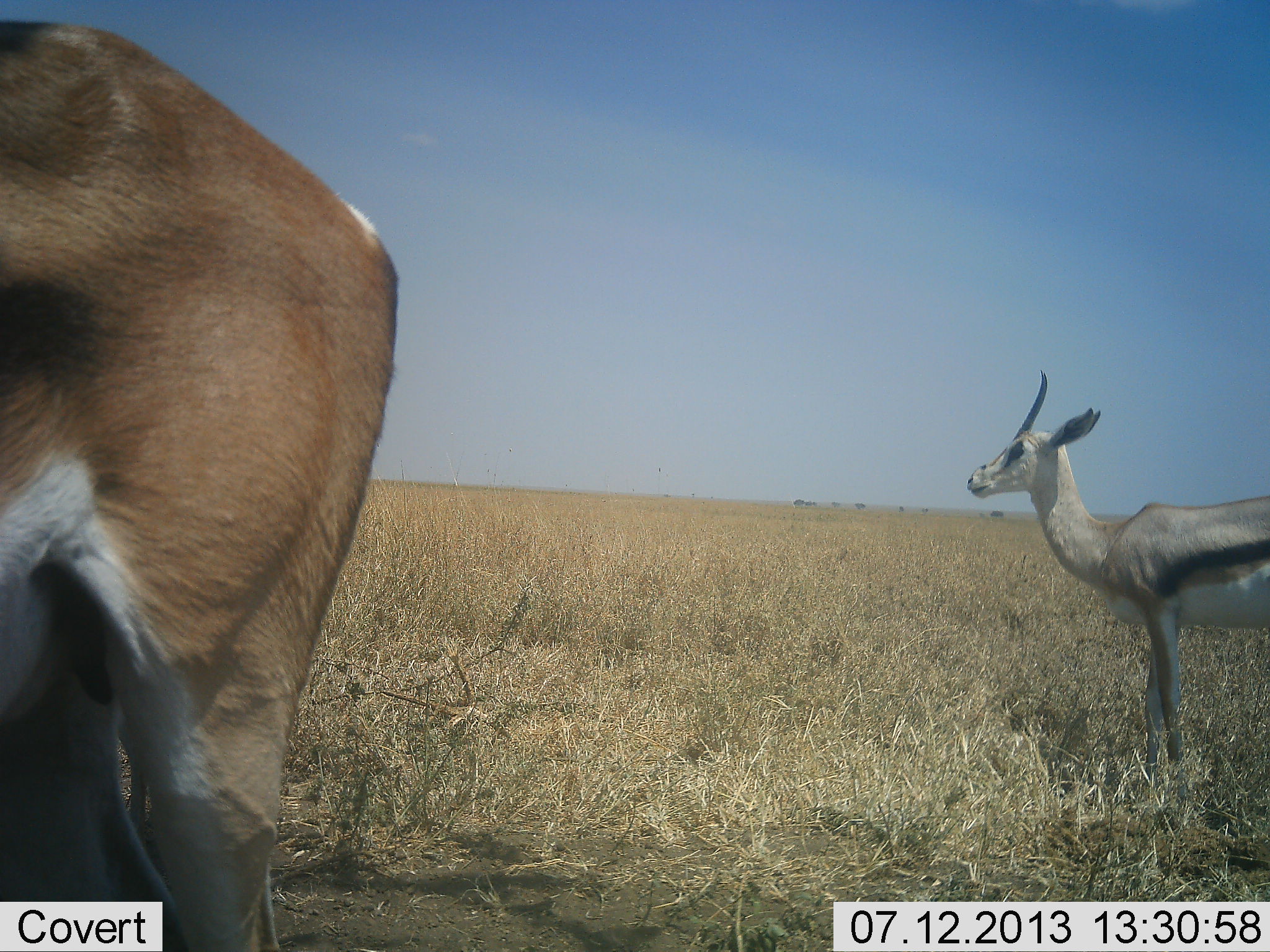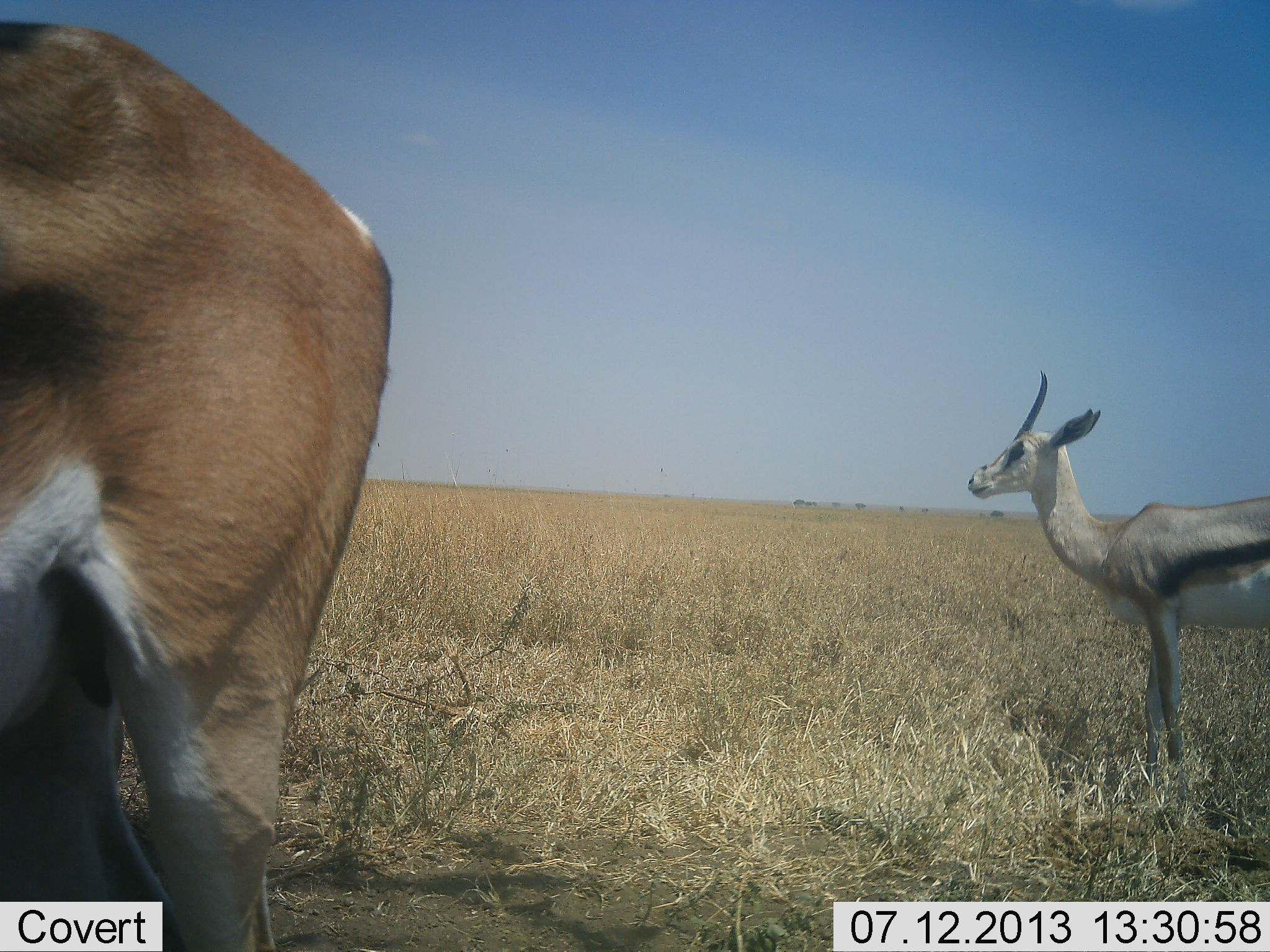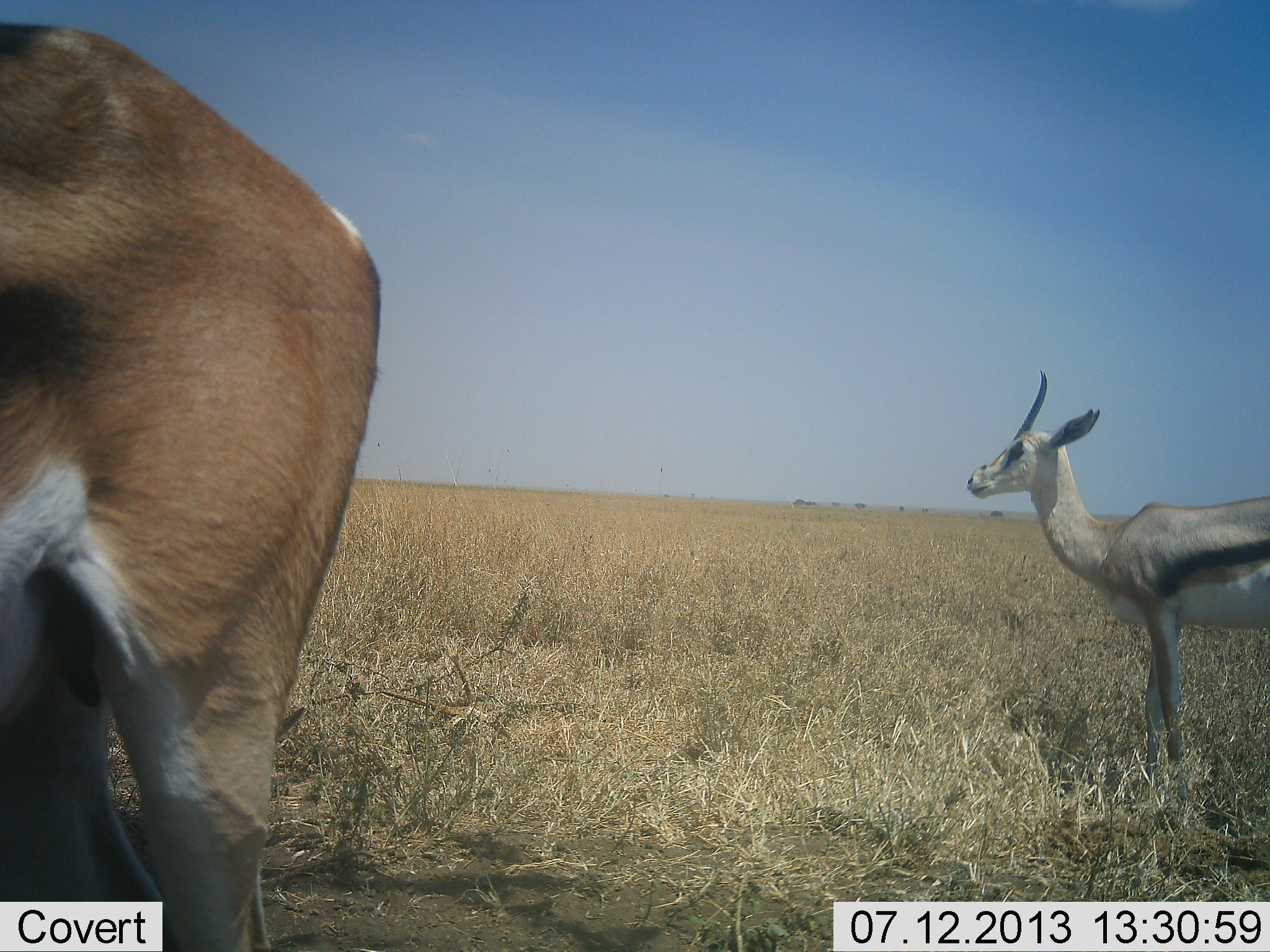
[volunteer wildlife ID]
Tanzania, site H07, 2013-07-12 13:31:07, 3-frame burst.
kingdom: Animalia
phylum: Chordata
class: Mammalia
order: Artiodactyla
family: Bovidae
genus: Eudorcas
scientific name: Eudorcas thomsonii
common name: thomson's gazelle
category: gazellethomsons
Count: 2.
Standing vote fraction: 100%.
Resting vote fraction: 6%.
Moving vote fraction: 0%.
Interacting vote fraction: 0%.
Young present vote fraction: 6%.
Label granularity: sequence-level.